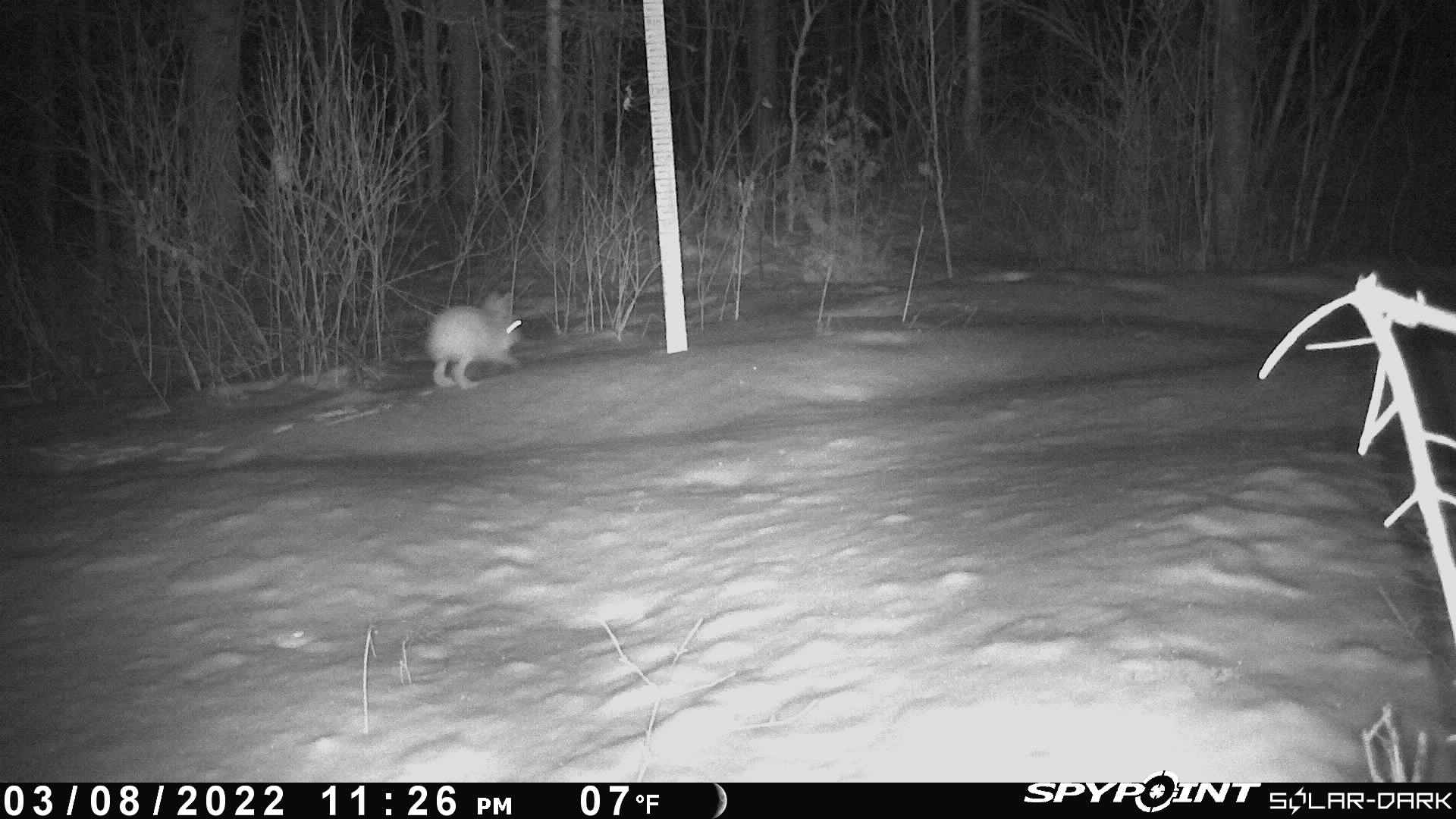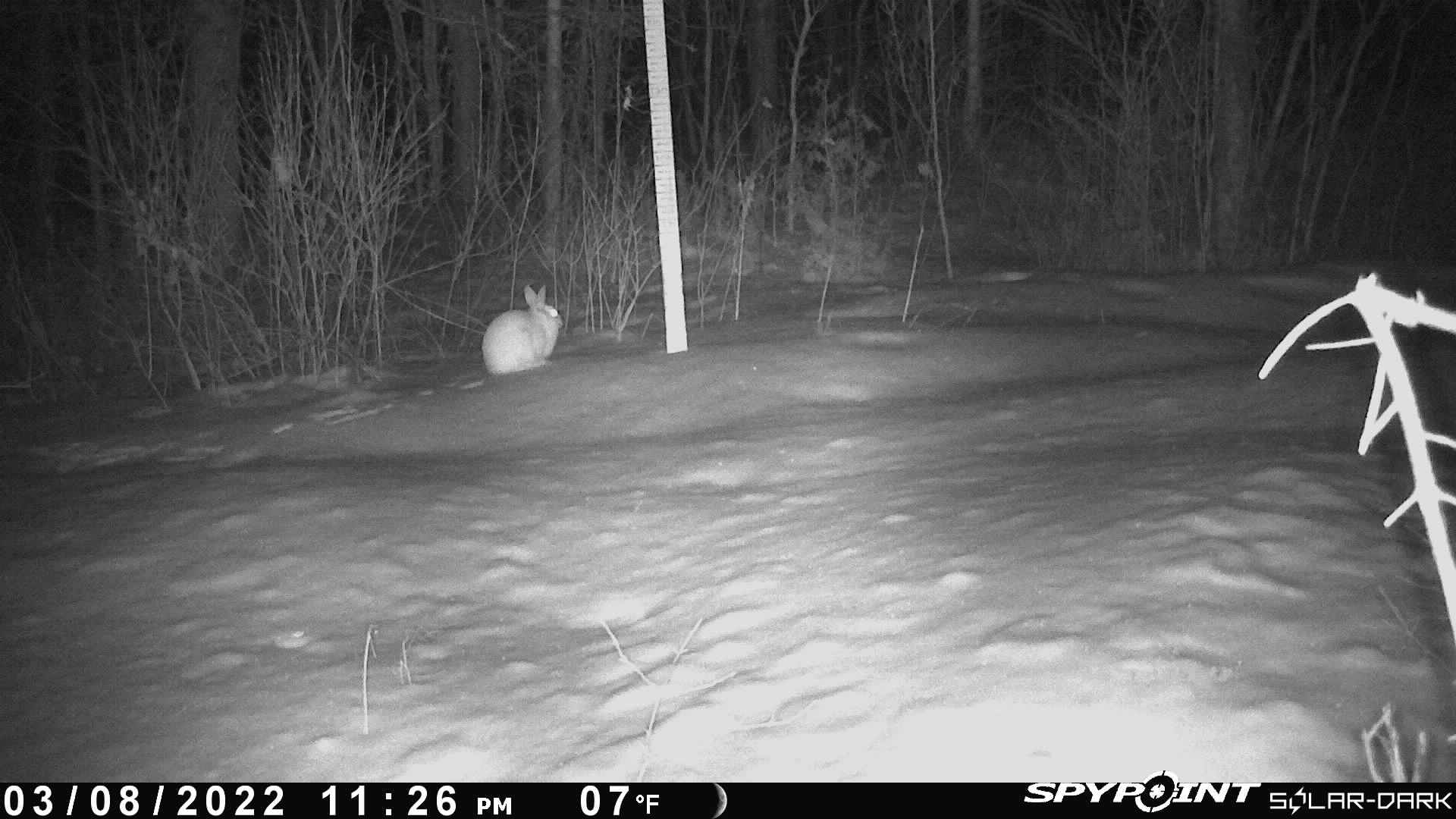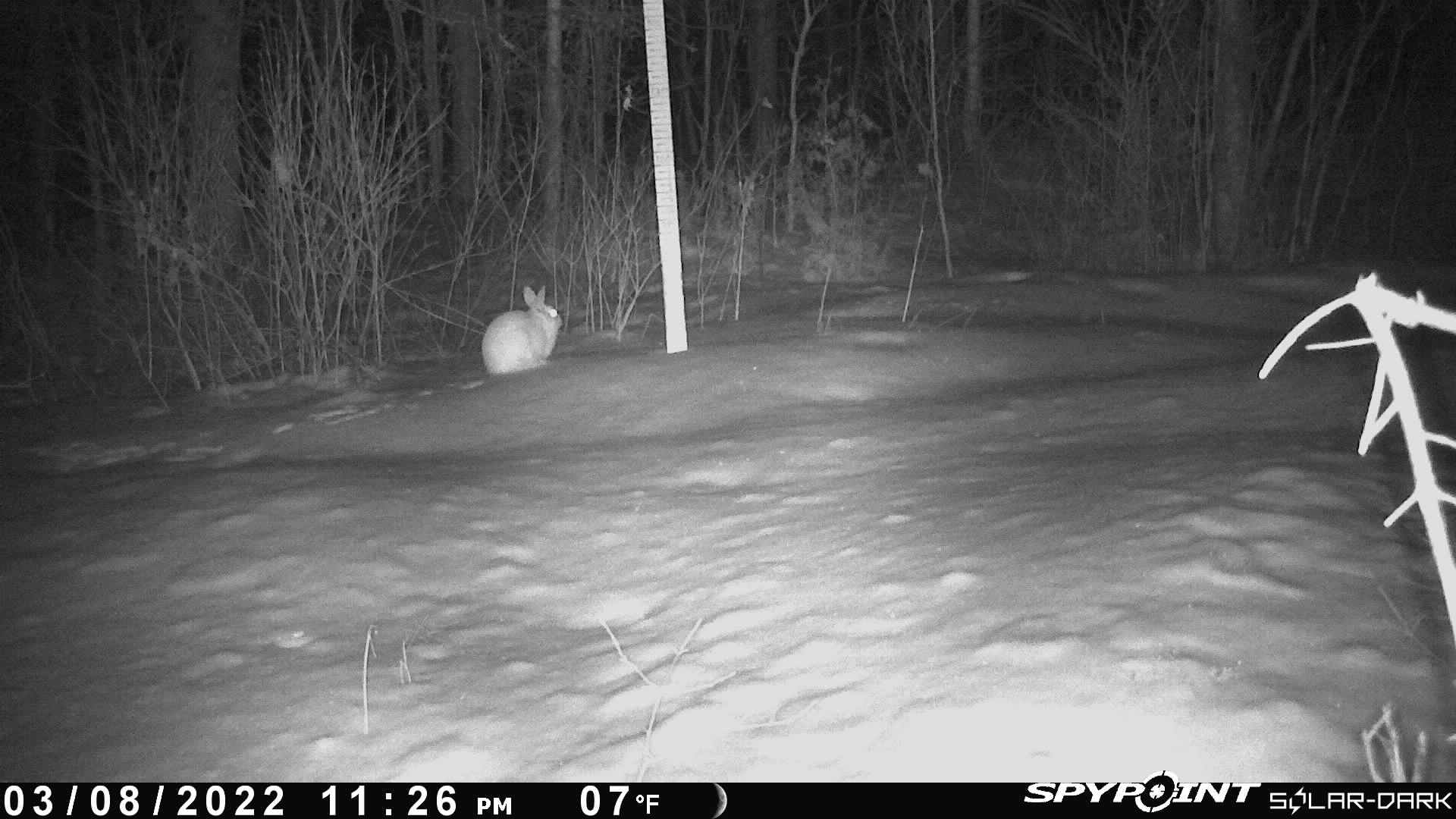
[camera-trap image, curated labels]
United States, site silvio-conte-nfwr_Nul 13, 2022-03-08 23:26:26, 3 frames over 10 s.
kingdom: Animalia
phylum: Chordata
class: Mammalia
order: Lagomorpha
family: Leporidae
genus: Lepus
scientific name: Lepus americanus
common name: snowshoe hare